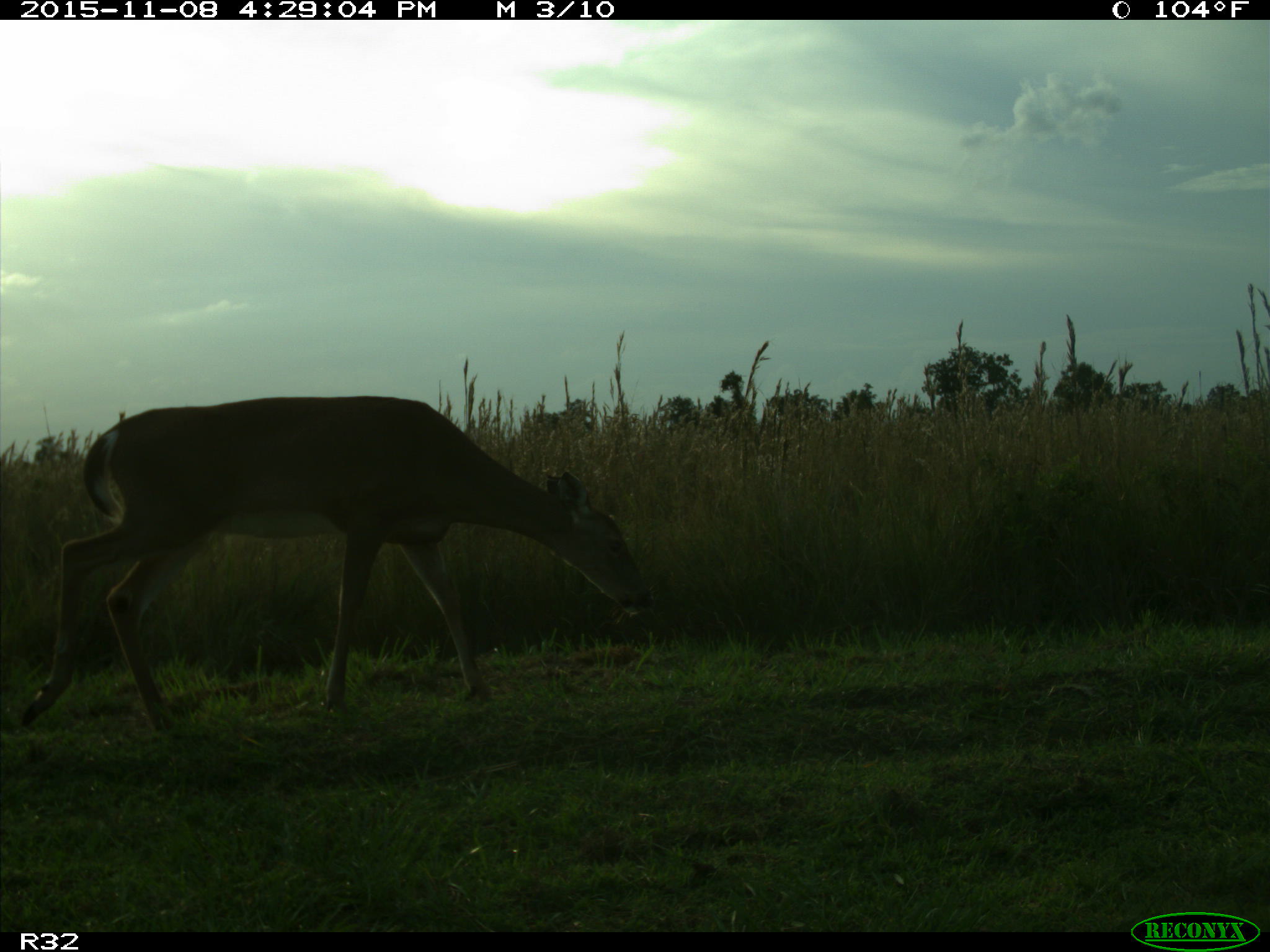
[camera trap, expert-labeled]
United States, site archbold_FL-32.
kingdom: Animalia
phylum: Chordata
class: Mammalia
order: Artiodactyla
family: Cervidae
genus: Odocoileus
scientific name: Odocoileus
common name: deer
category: unidentified deer